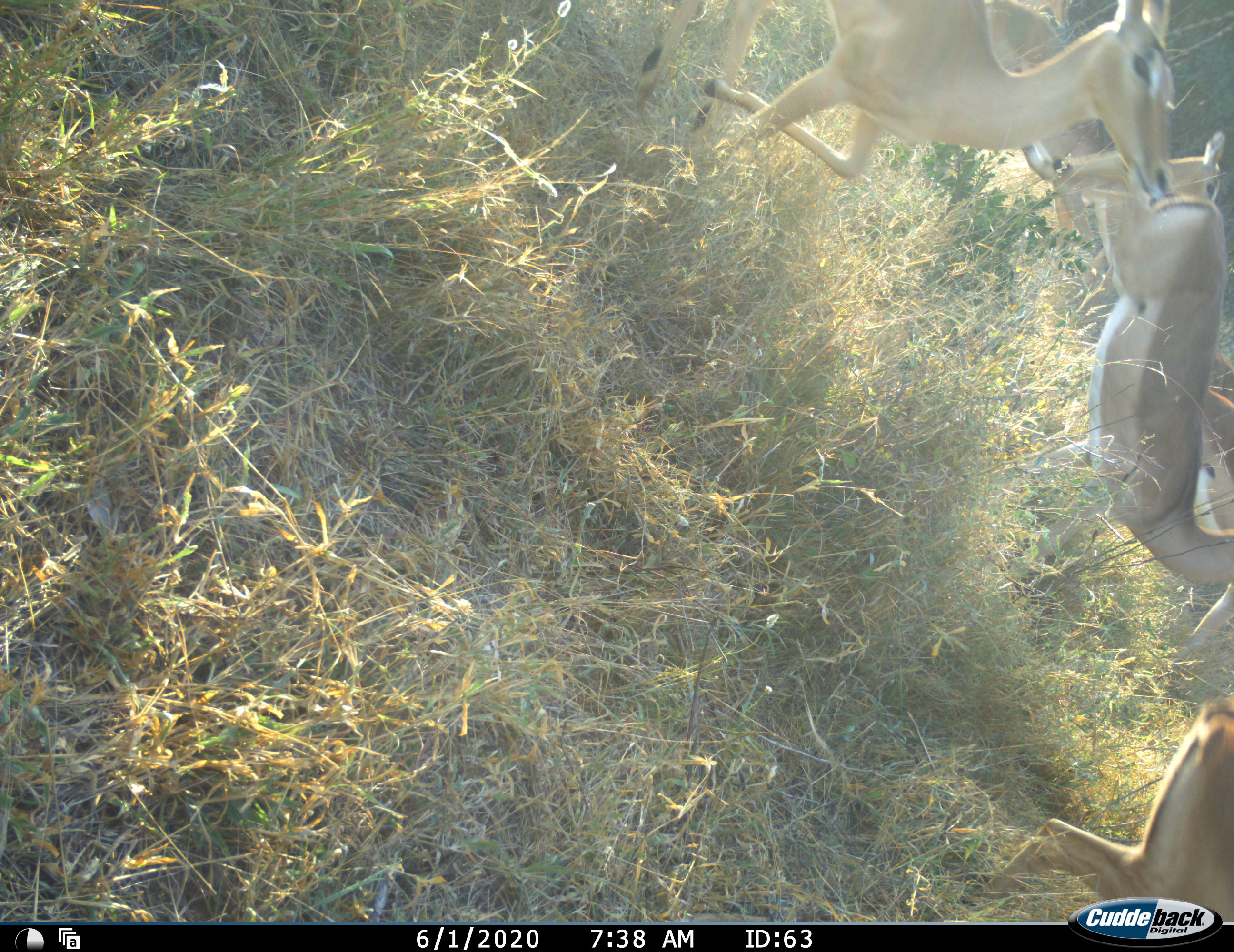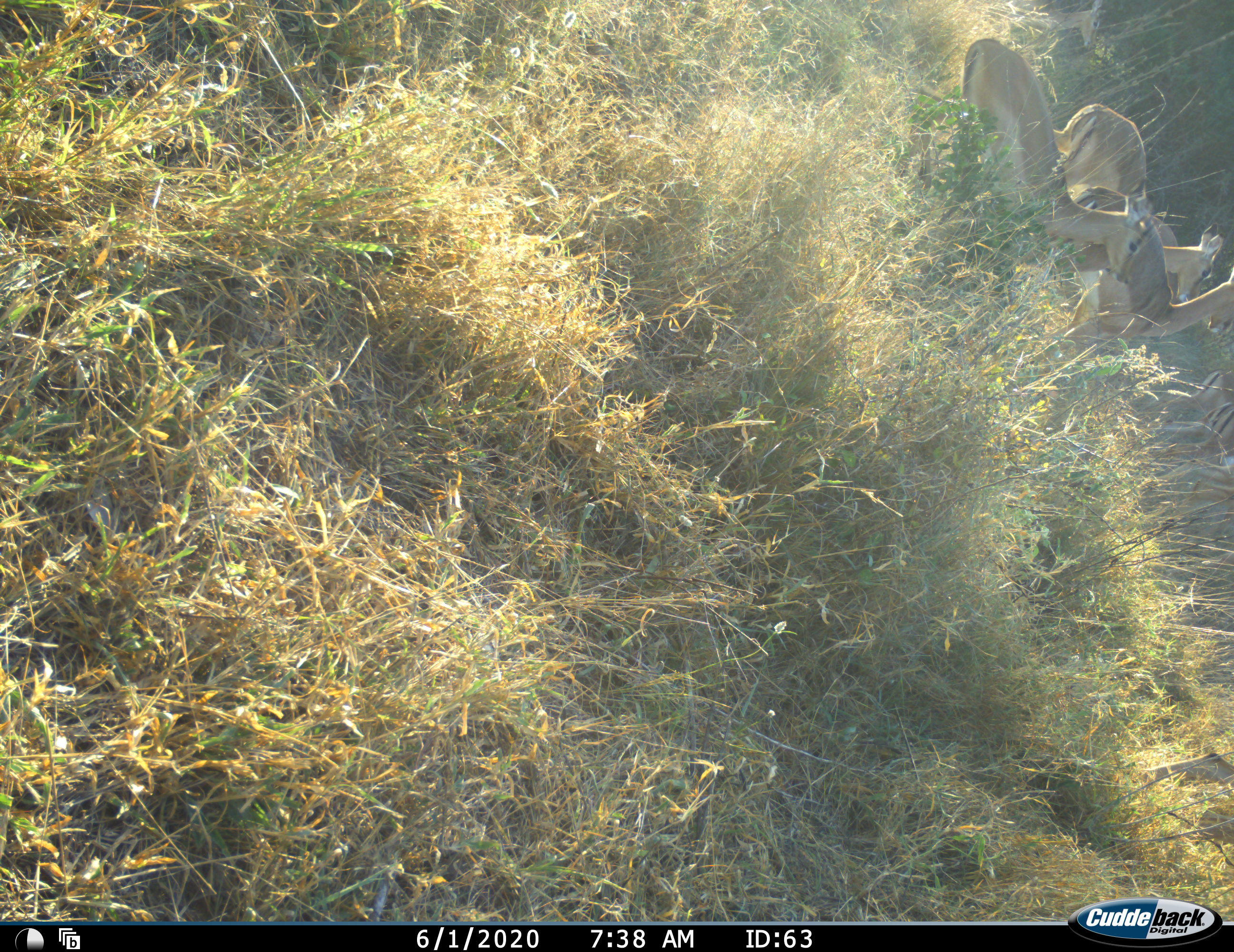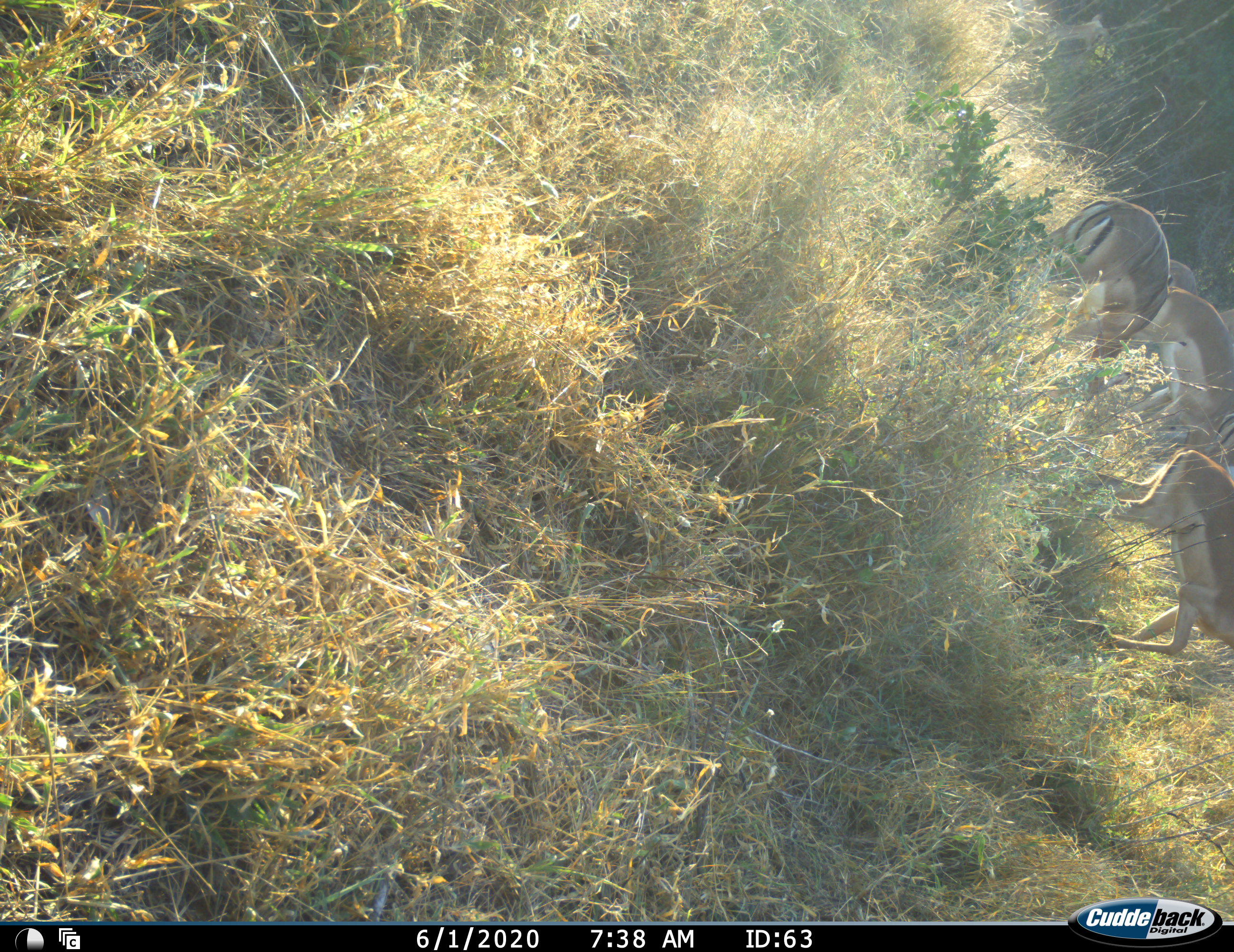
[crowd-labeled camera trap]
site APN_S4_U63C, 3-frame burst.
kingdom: Animalia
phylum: Chordata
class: Mammalia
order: Artiodactyla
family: Bovidae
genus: Aepyceros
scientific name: Aepyceros melampus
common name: impala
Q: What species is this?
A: Impala (Aepyceros melampus).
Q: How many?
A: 6.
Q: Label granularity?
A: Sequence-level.